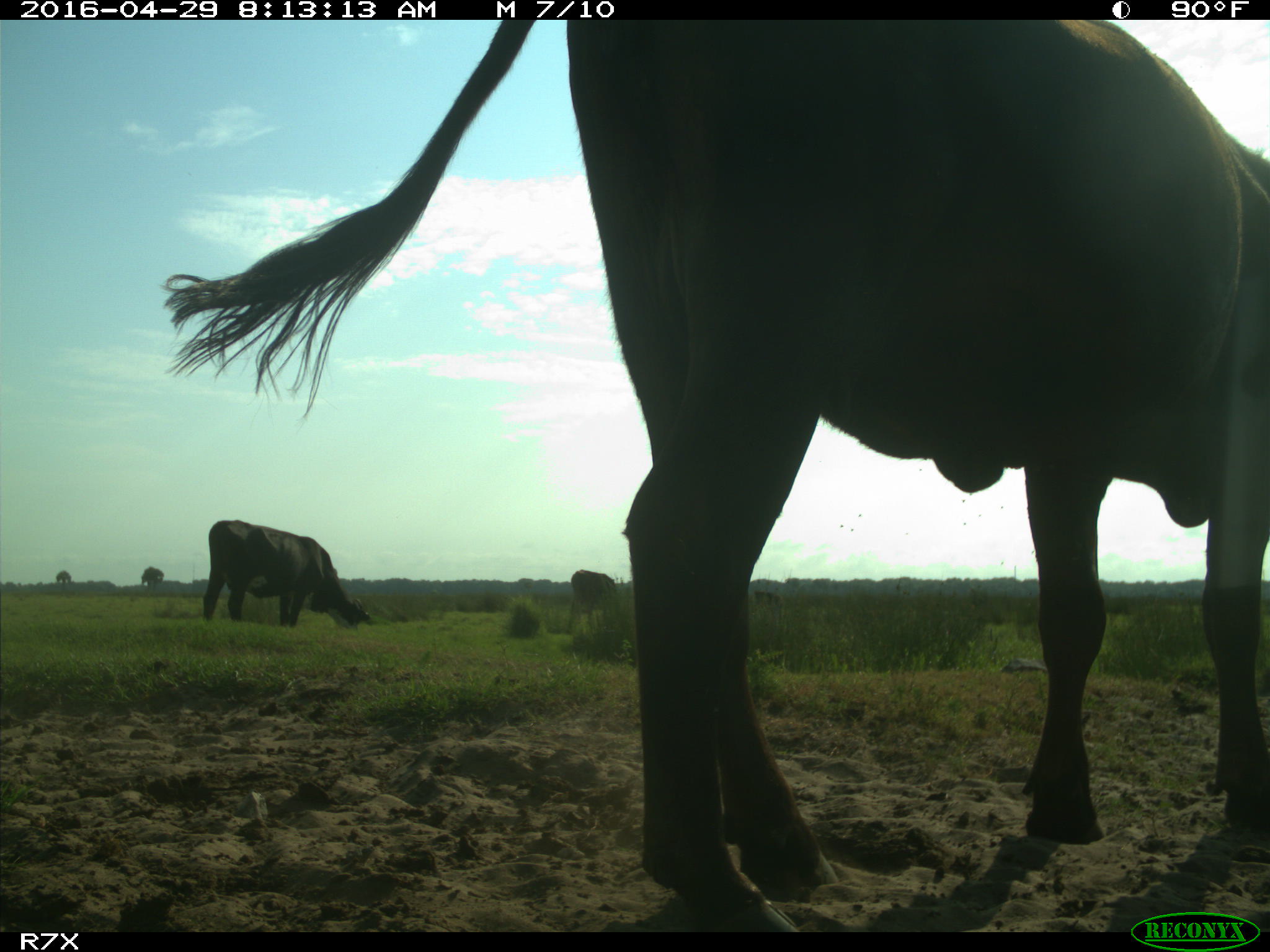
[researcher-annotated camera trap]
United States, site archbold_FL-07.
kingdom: Animalia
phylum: Chordata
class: Mammalia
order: Artiodactyla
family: Bovidae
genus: Bos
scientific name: Bos taurus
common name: domestic cow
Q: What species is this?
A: Bos taurus (domestic cow).